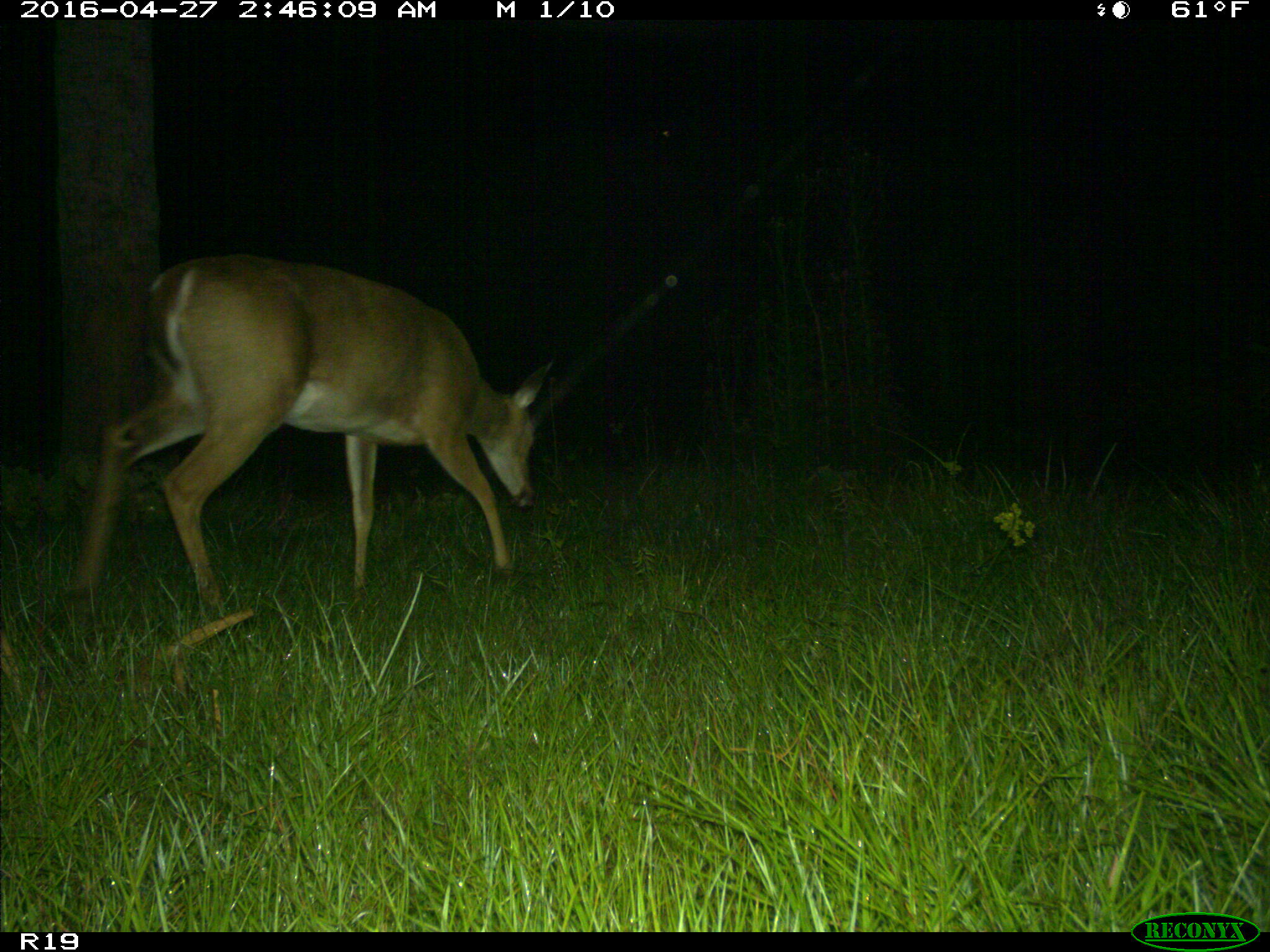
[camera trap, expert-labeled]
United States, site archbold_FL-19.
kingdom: Animalia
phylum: Chordata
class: Mammalia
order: Artiodactyla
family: Cervidae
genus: Odocoileus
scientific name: Odocoileus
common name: deer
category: unidentified deer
Unidentified deer (deer) (Odocoileus).